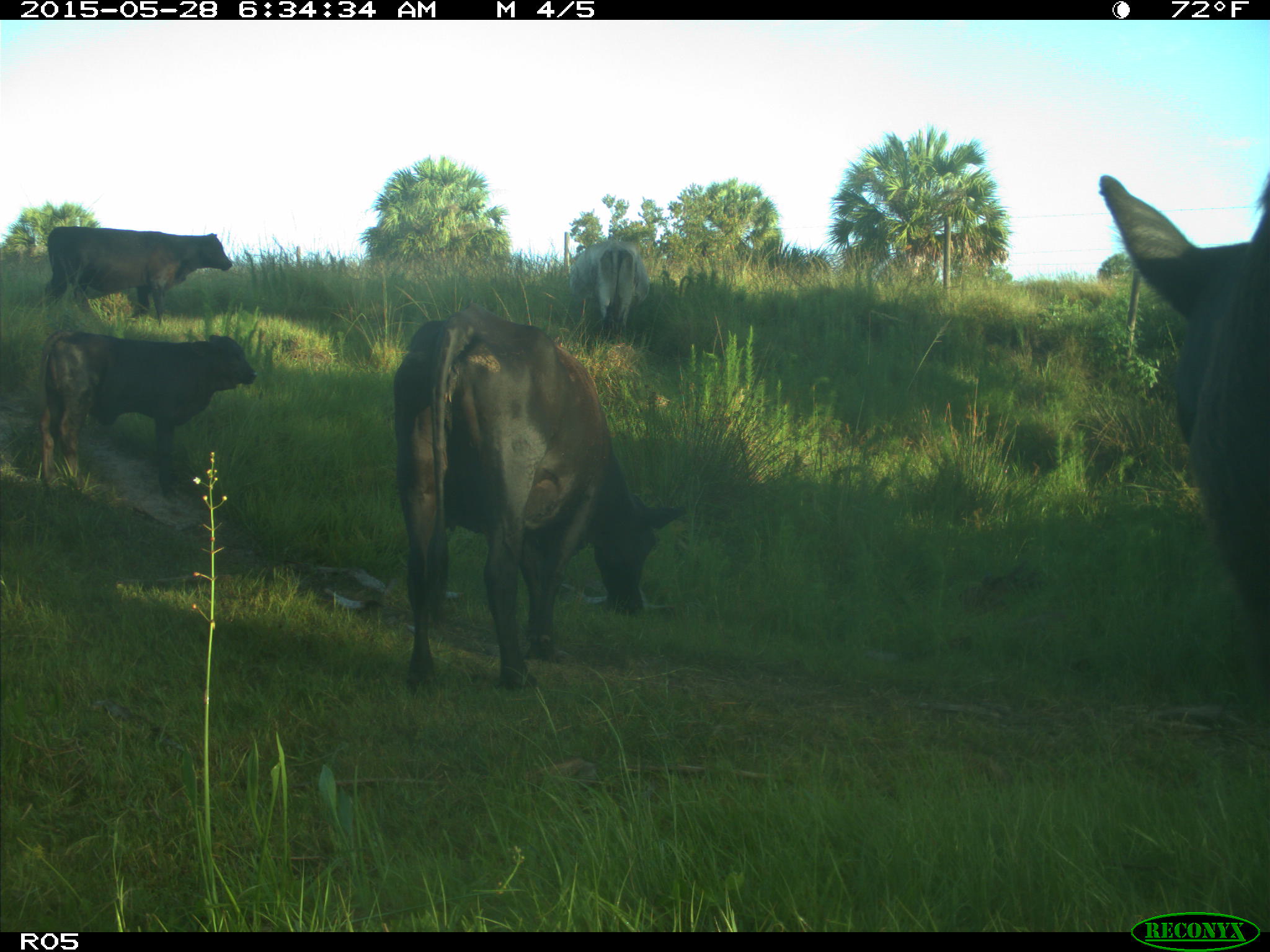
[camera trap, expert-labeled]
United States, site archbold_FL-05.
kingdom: Animalia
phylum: Chordata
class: Mammalia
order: Artiodactyla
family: Bovidae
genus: Bos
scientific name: Bos taurus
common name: domestic cow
Bos taurus (domestic cow).